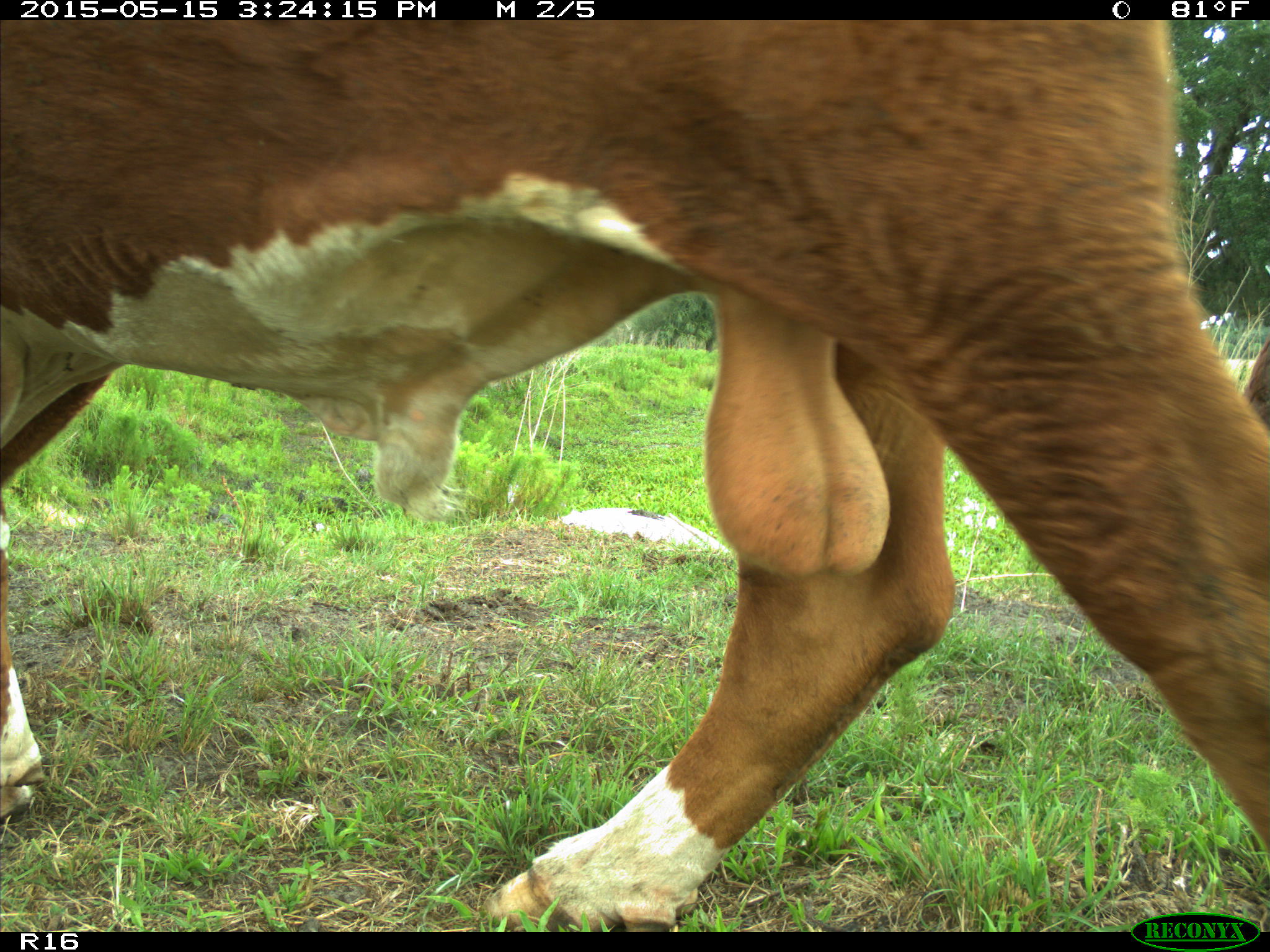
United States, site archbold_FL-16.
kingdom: Animalia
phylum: Chordata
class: Mammalia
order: Artiodactyla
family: Bovidae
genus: Bos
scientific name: Bos taurus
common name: domestic cow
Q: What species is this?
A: Bos taurus (domestic cow).